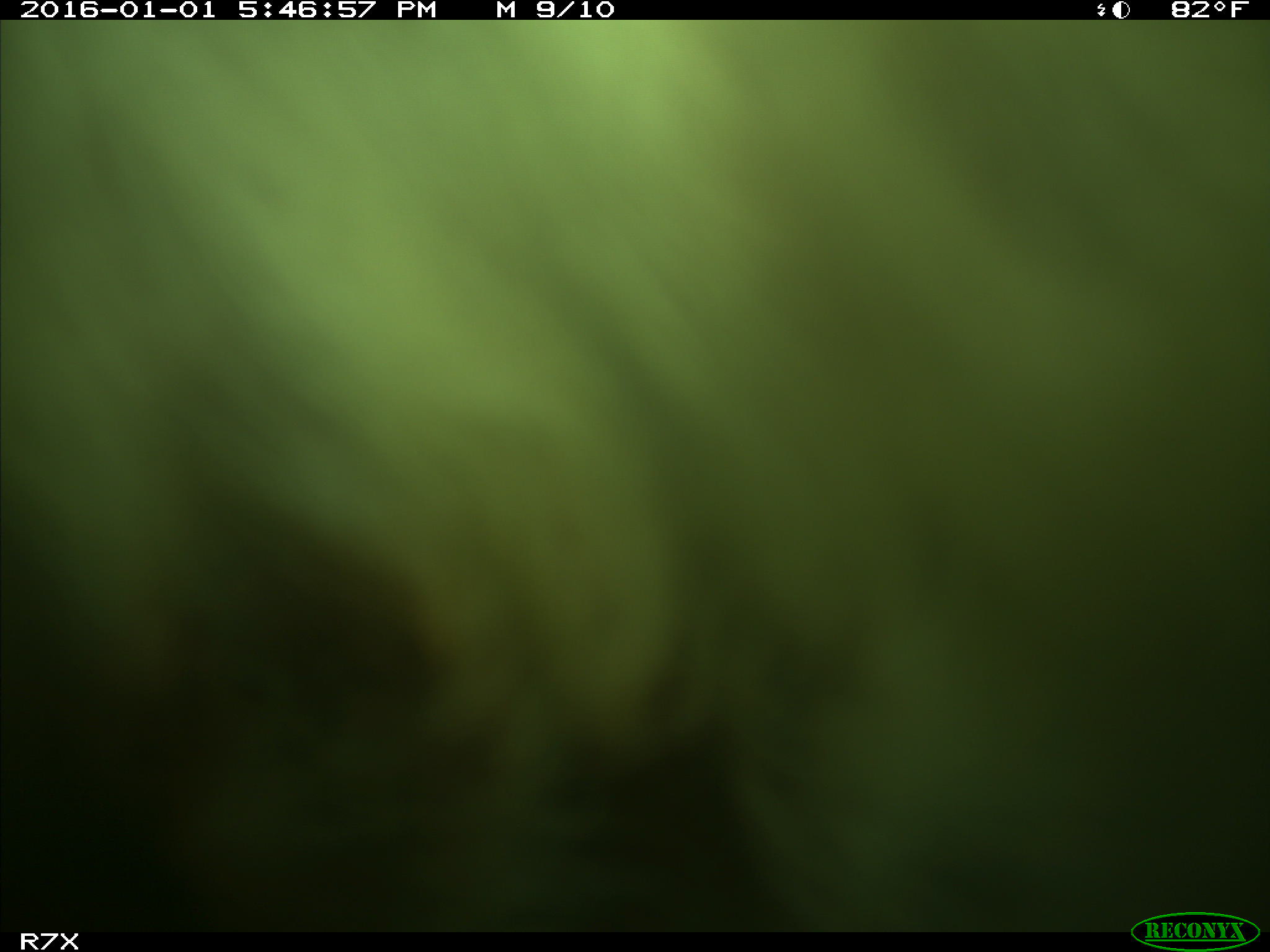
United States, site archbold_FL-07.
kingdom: Animalia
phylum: Chordata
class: Mammalia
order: Artiodactyla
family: Bovidae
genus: Bos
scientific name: Bos taurus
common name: domestic cow